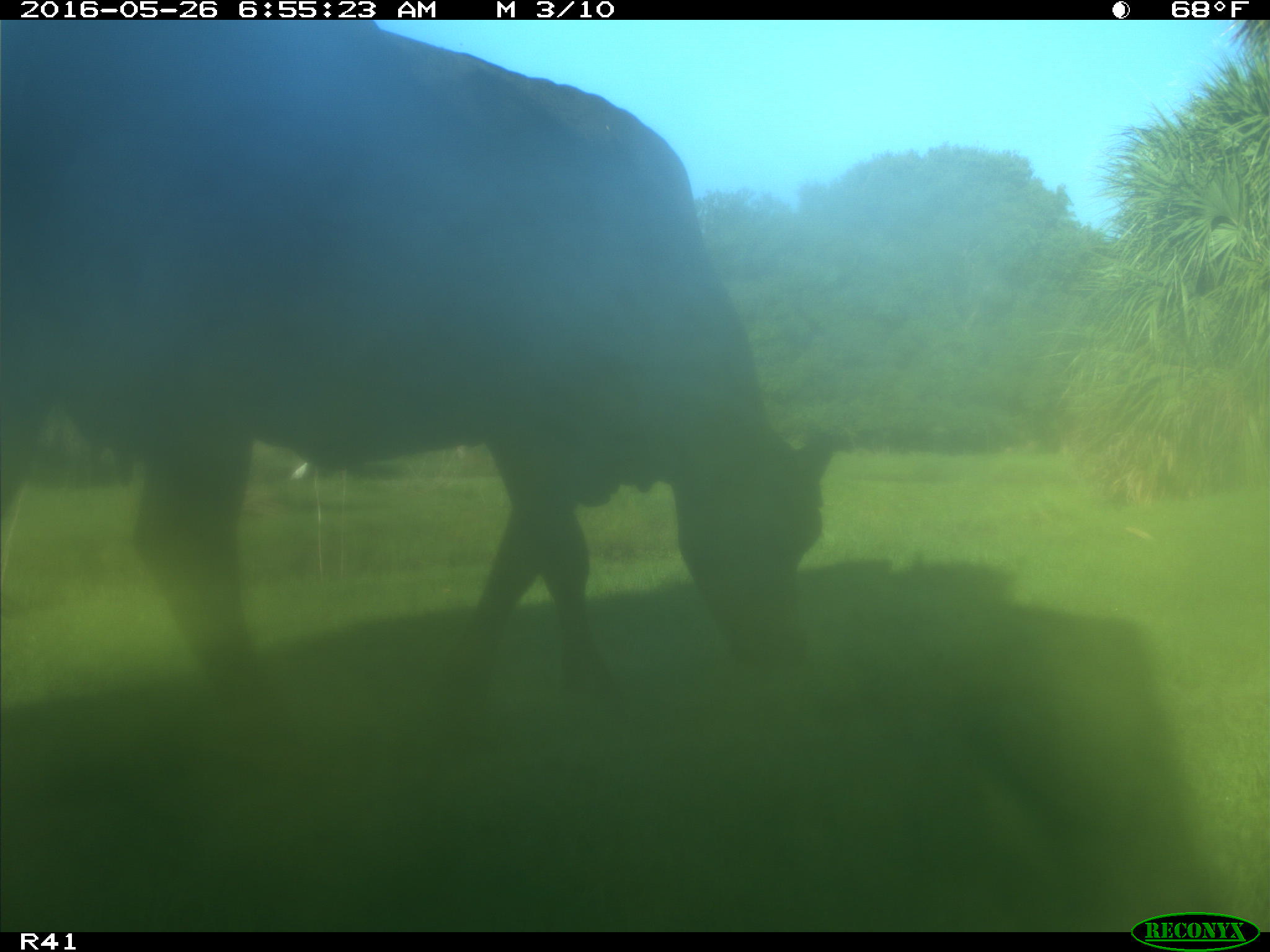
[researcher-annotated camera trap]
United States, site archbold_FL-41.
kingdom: Animalia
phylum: Chordata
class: Mammalia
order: Artiodactyla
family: Bovidae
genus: Bos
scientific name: Bos taurus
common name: domestic cow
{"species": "Bos taurus (domestic cow)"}